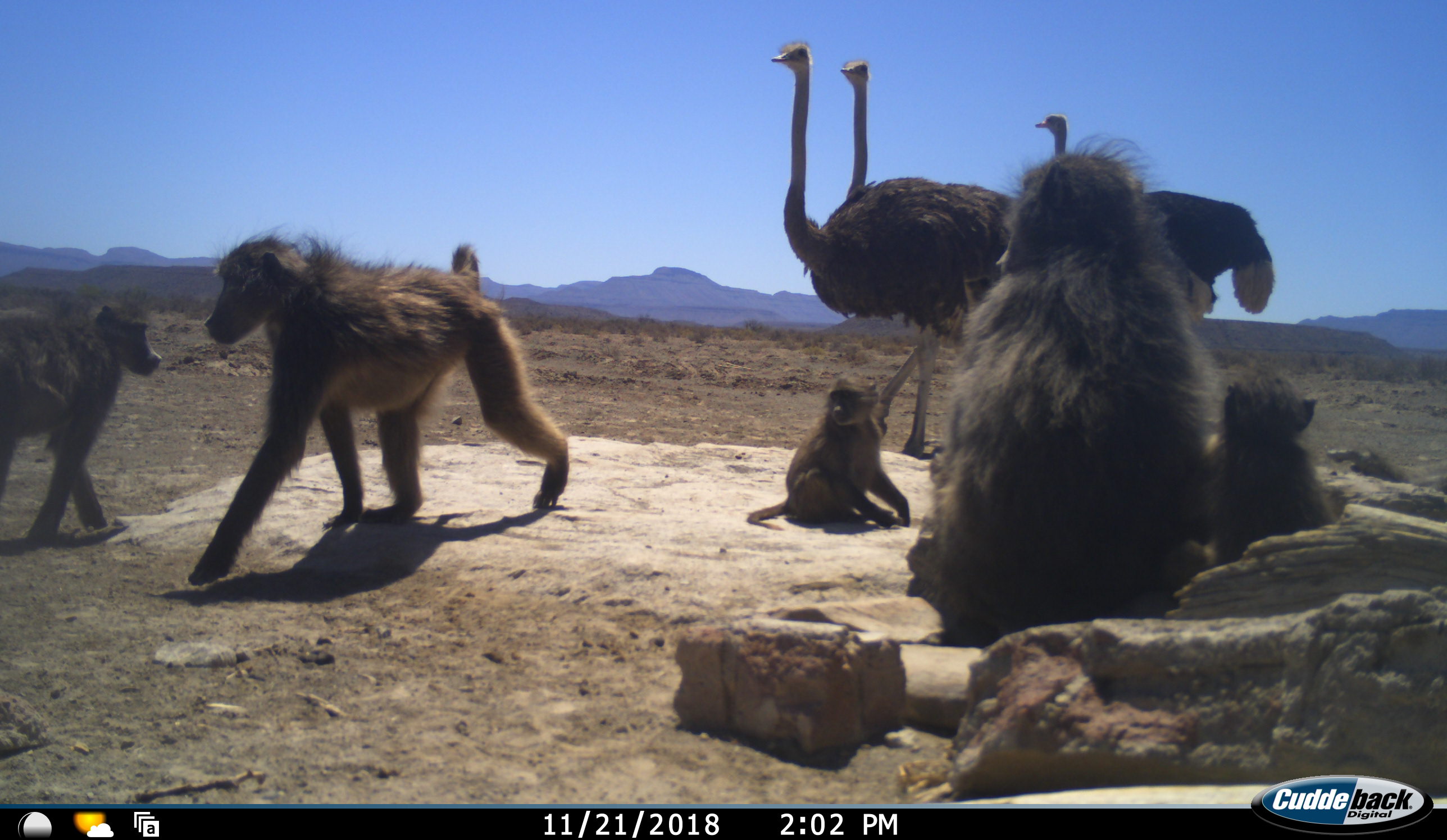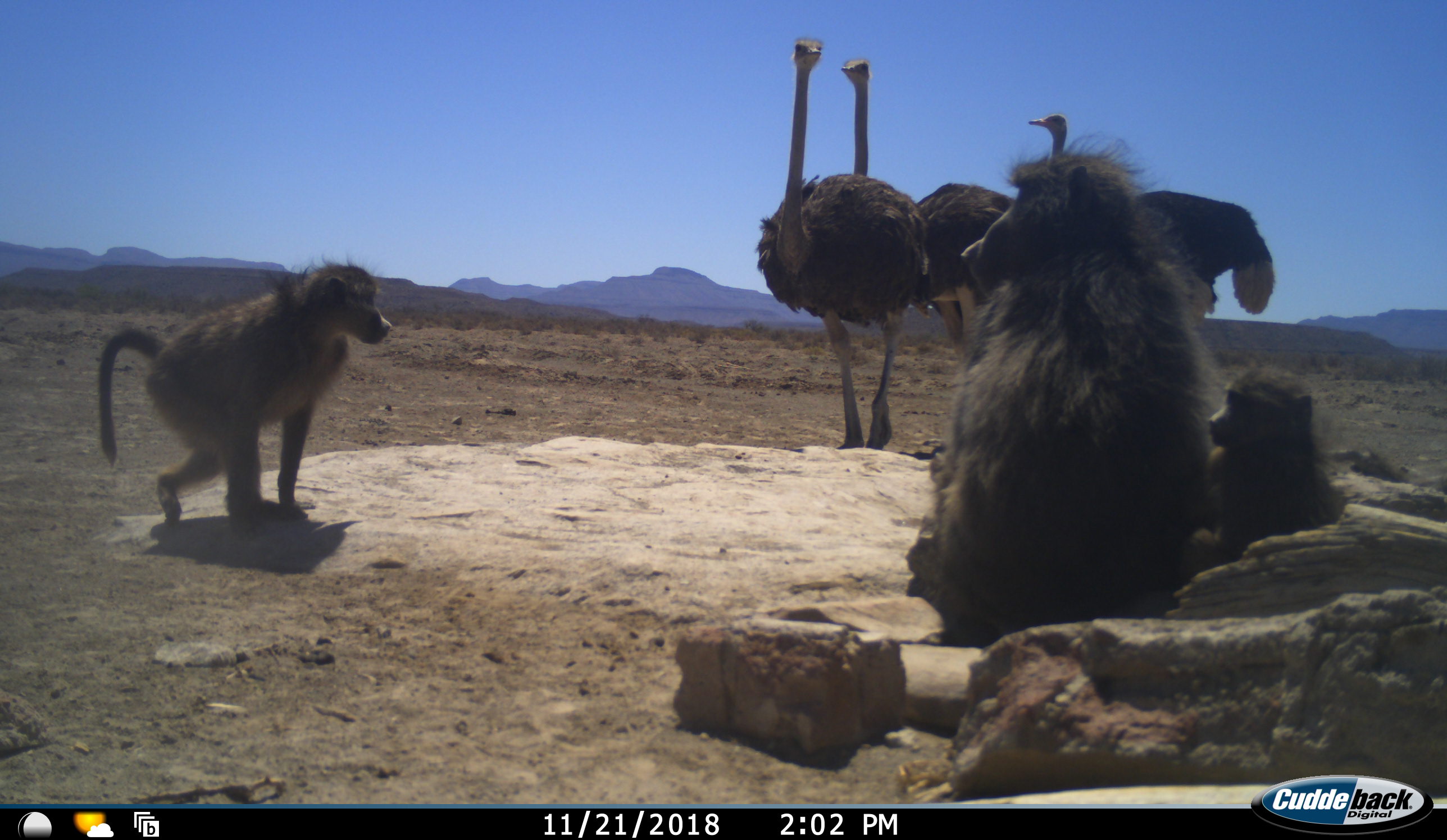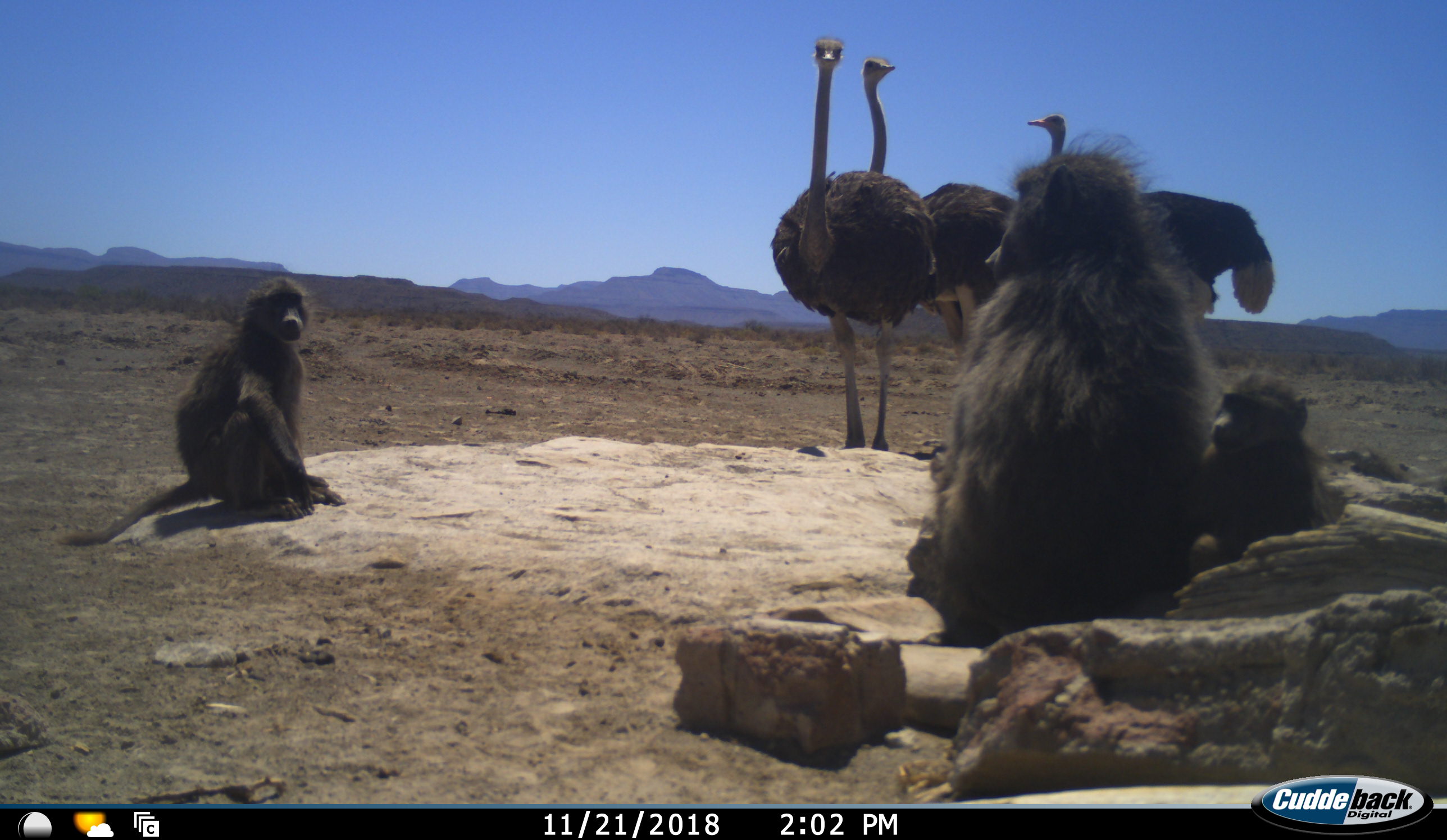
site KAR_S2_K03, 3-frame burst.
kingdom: Animalia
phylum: Chordata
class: Mammalia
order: Primates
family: Cercopithecidae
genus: Papio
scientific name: Papio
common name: baboon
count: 5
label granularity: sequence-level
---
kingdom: Animalia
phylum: Chordata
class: Aves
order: Struthioniformes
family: Struthionidae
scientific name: Struthionidae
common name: ostrich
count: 3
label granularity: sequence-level